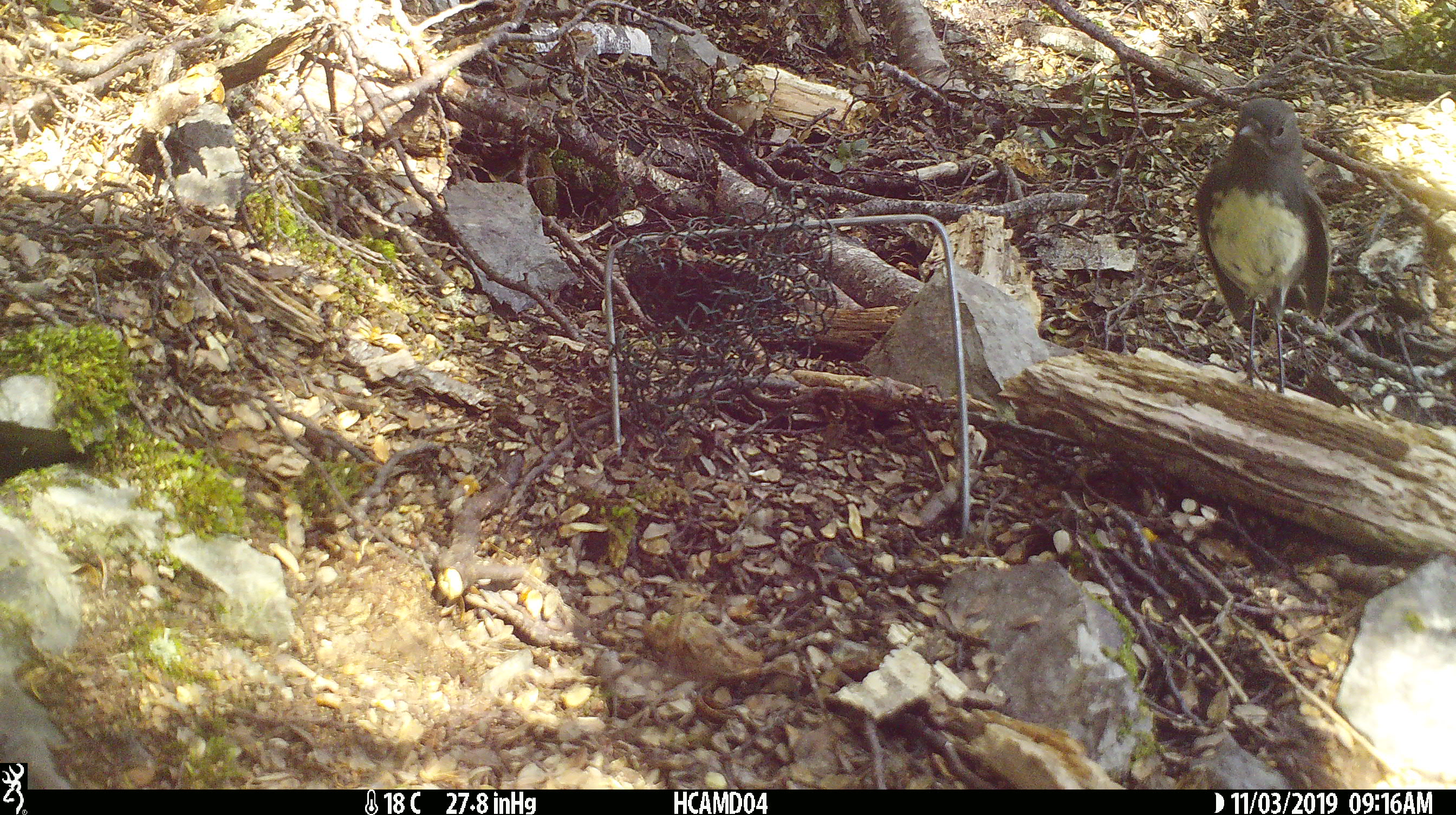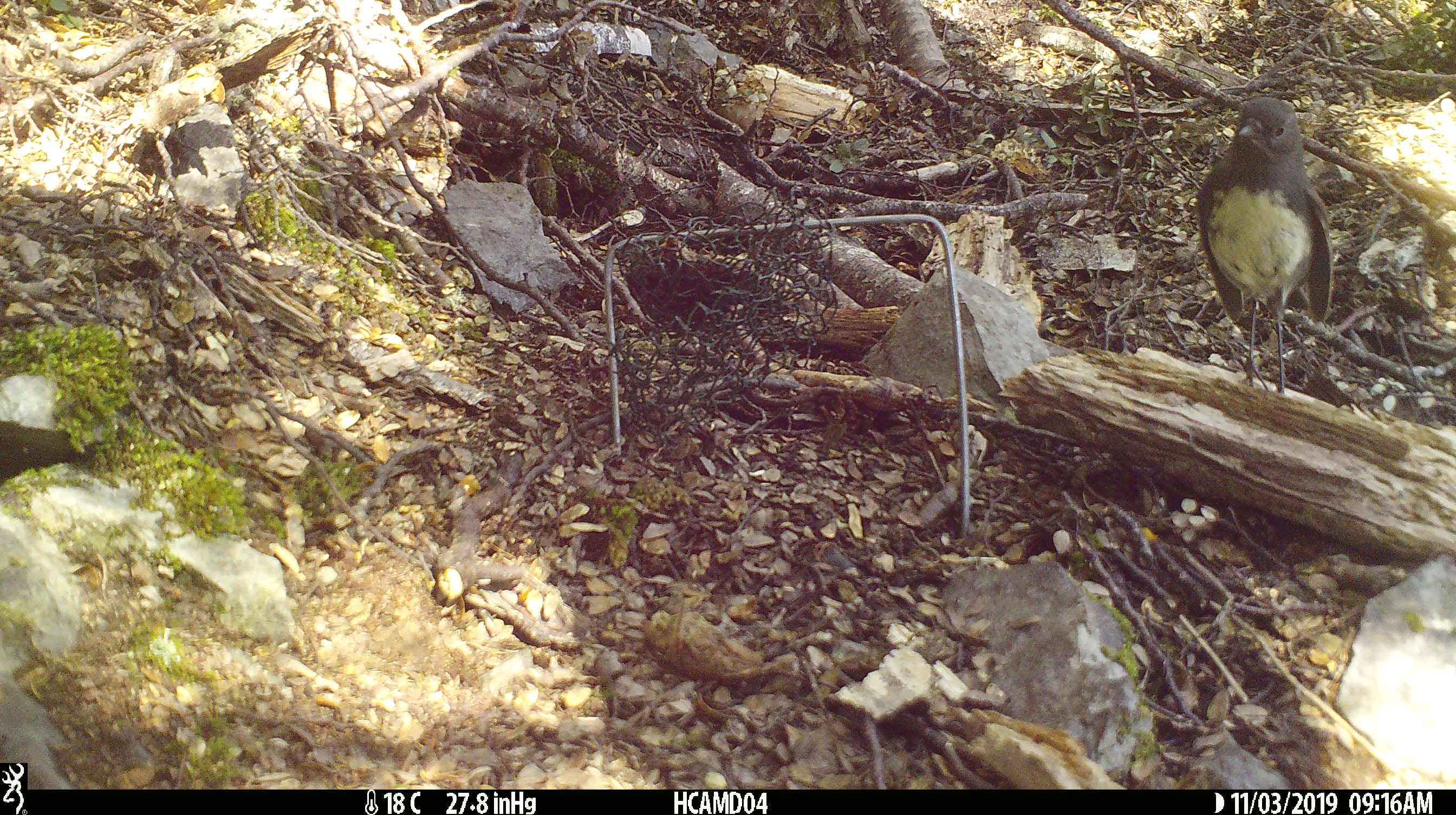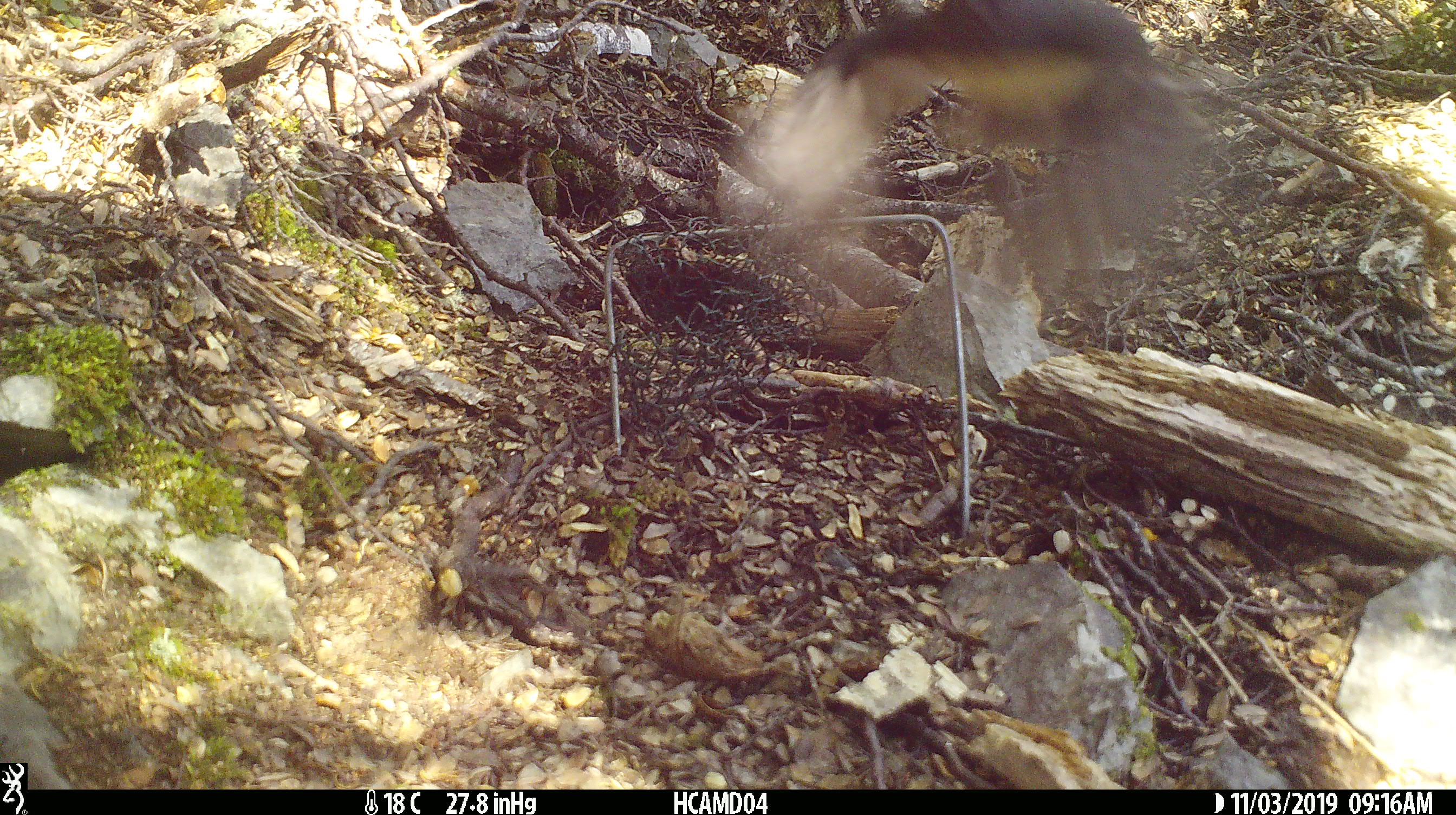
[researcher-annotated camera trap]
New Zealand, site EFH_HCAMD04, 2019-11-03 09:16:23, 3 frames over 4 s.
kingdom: Animalia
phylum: Chordata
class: Aves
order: Passeriformes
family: Petroicidae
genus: Petroica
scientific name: Petroica australis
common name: new zealand robin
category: robin